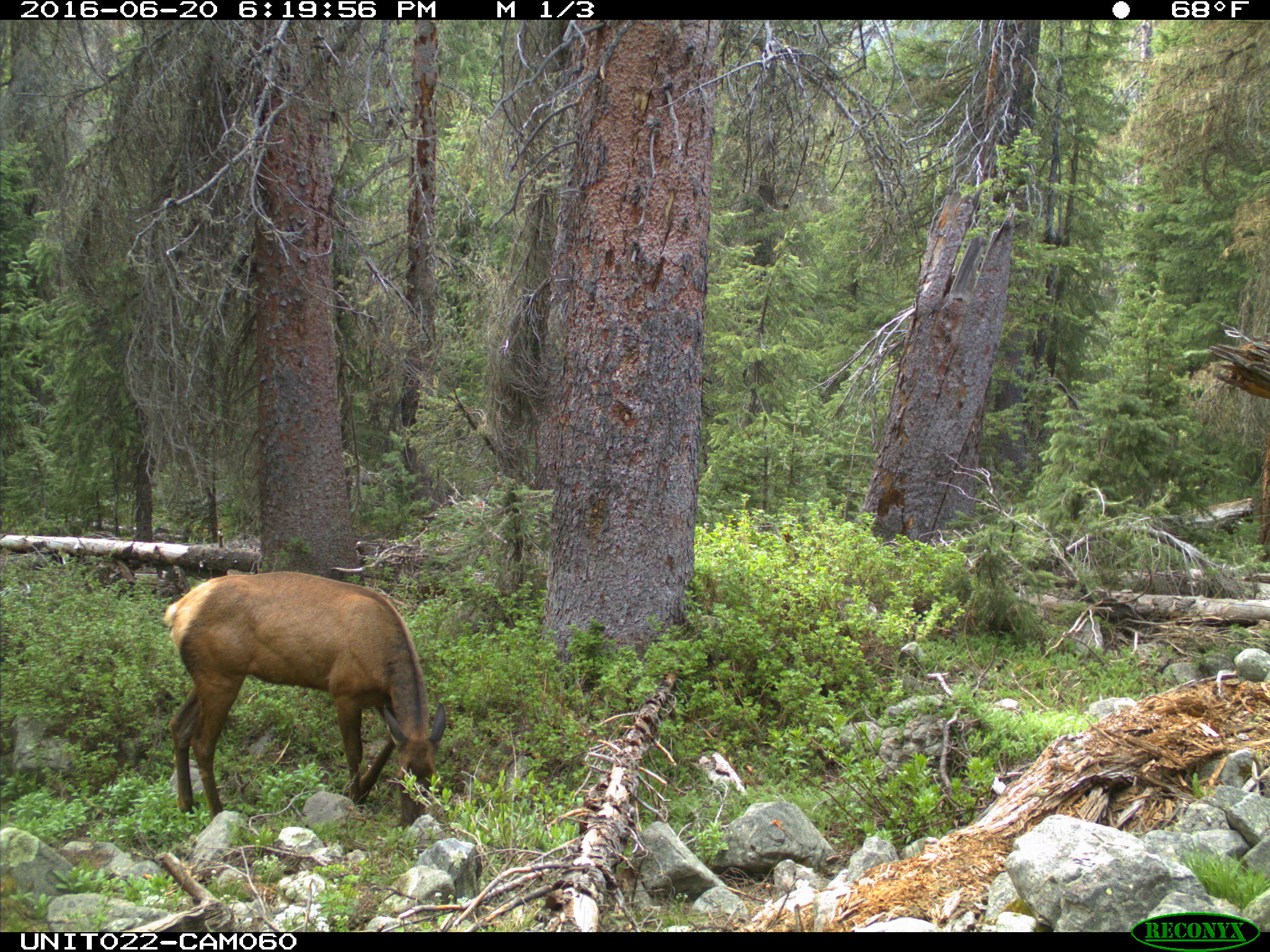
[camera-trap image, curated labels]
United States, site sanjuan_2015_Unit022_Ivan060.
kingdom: Animalia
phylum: Chordata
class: Mammalia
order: Artiodactyla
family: Cervidae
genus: Cervus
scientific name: Cervus elaphus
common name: red deer